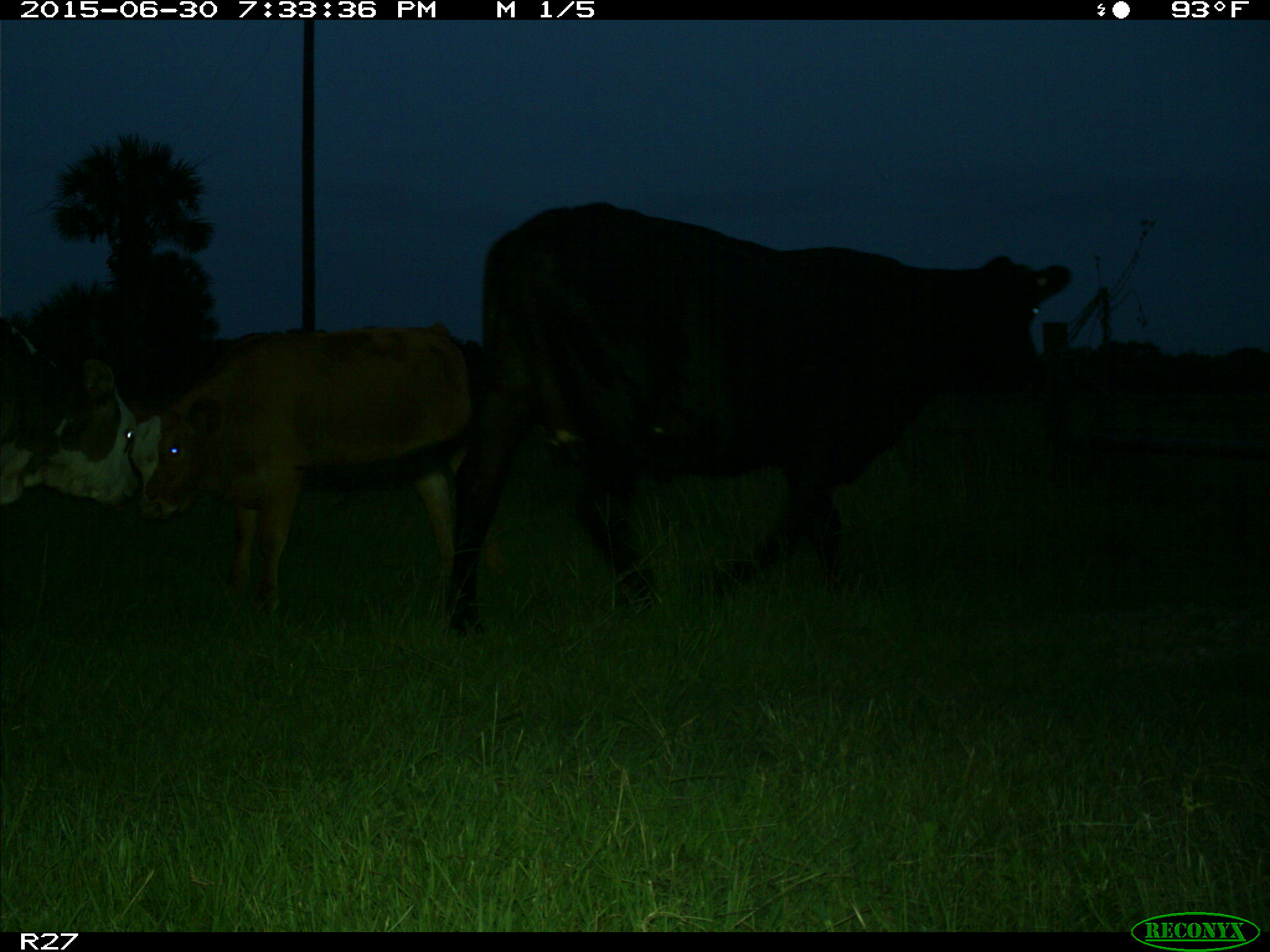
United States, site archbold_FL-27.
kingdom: Animalia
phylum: Chordata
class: Mammalia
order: Artiodactyla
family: Bovidae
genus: Bos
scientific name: Bos taurus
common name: domestic cow